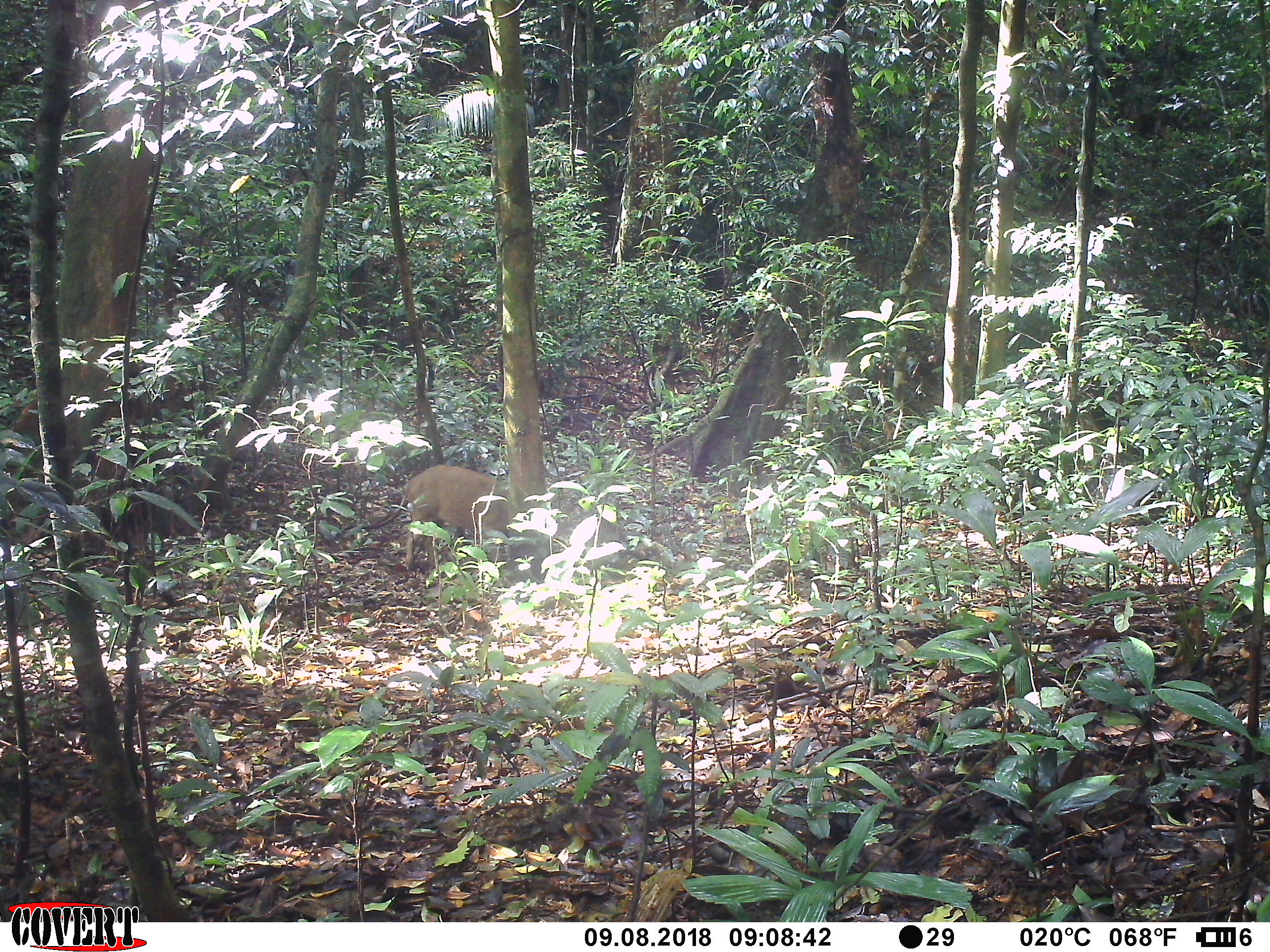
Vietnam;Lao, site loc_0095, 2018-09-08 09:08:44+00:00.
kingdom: Animalia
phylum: Chordata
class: Mammalia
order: Artiodactyla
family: Suidae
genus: Sus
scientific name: Sus scrofa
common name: eurasian wild pig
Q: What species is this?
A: Eurasian wild pig (Sus scrofa).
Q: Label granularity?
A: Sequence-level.